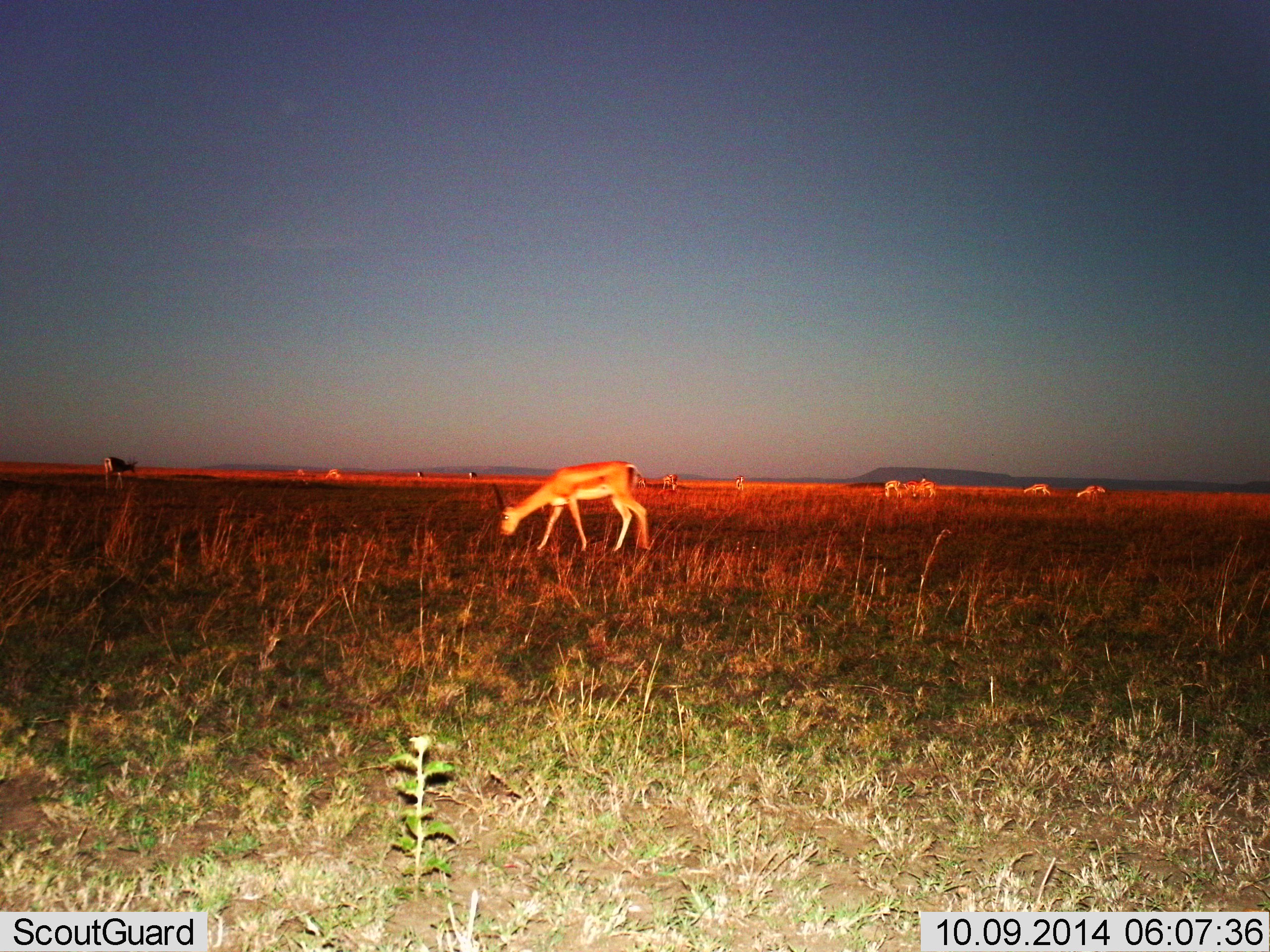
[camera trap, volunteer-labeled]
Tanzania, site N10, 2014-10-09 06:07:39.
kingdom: Animalia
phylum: Chordata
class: Mammalia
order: Artiodactyla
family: Bovidae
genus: Nanger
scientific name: Nanger granti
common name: grant's gazelle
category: gazellegrants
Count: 11-50.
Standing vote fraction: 50%.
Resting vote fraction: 0%.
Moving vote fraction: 30%.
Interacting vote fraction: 0%.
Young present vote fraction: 0%.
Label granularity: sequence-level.